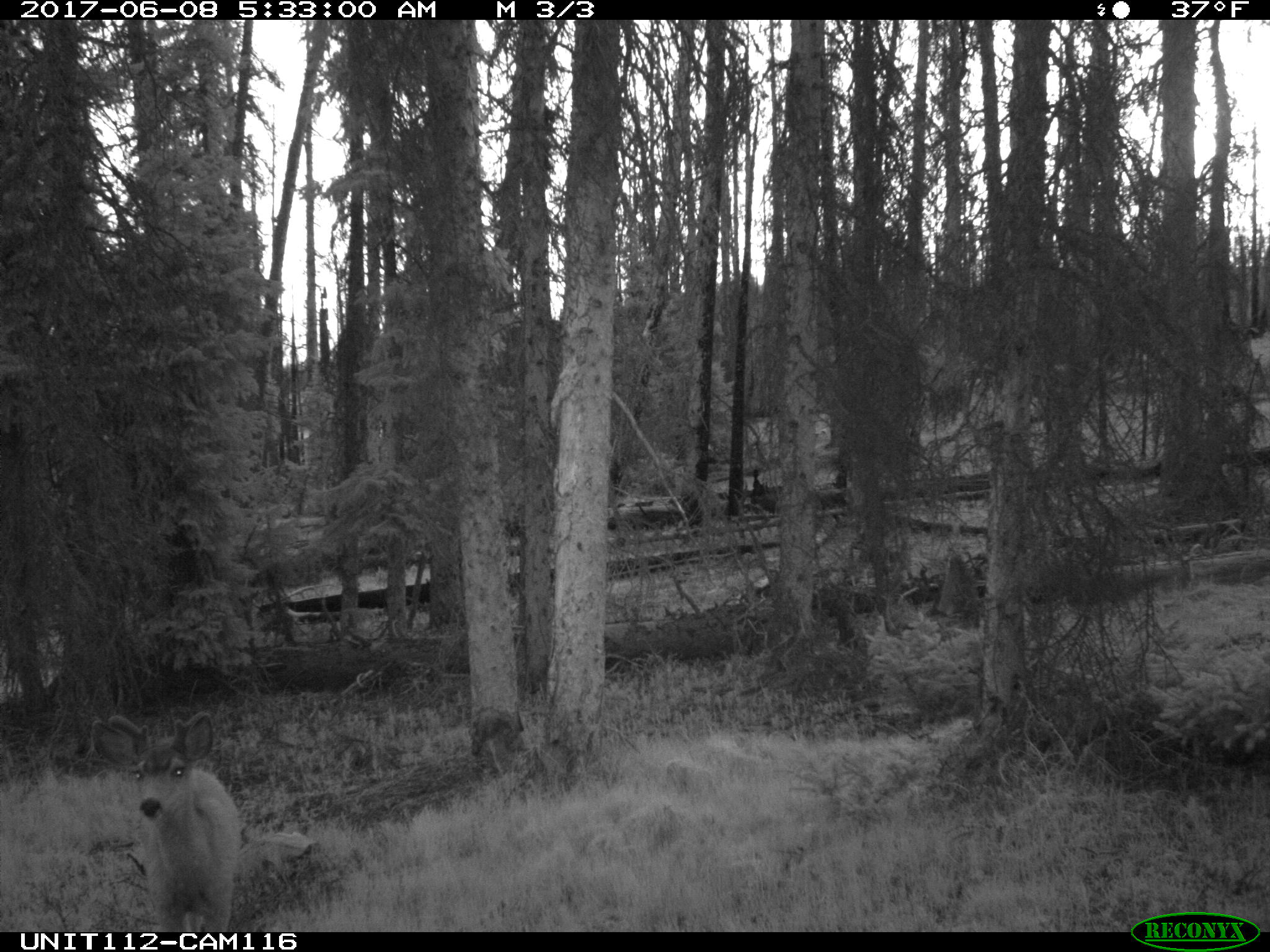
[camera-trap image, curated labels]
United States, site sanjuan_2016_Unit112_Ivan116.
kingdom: Animalia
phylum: Chordata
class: Mammalia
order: Artiodactyla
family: Cervidae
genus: Odocoileus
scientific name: Odocoileus hemionus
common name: mule deer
Odocoileus hemionus (mule deer).